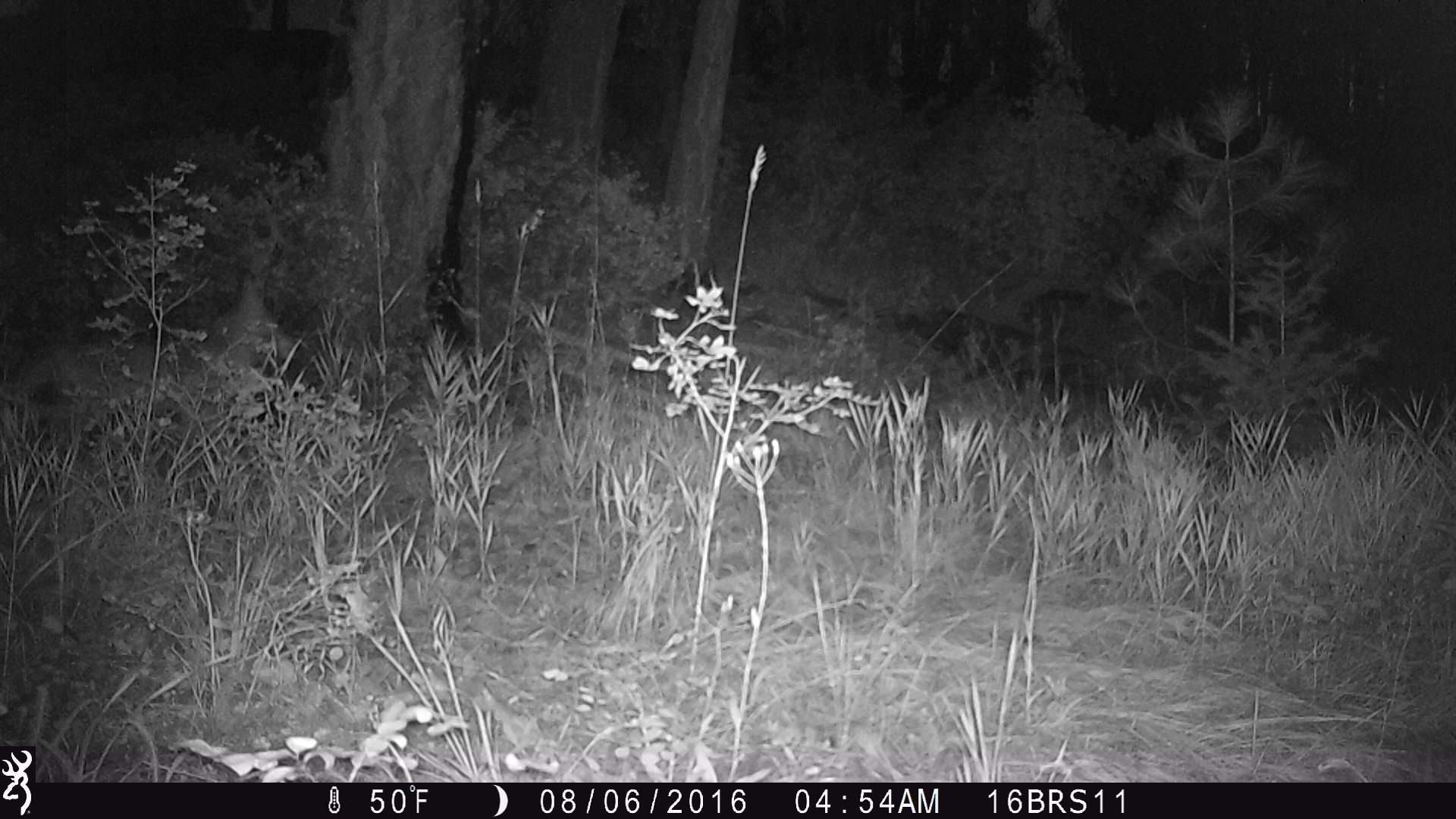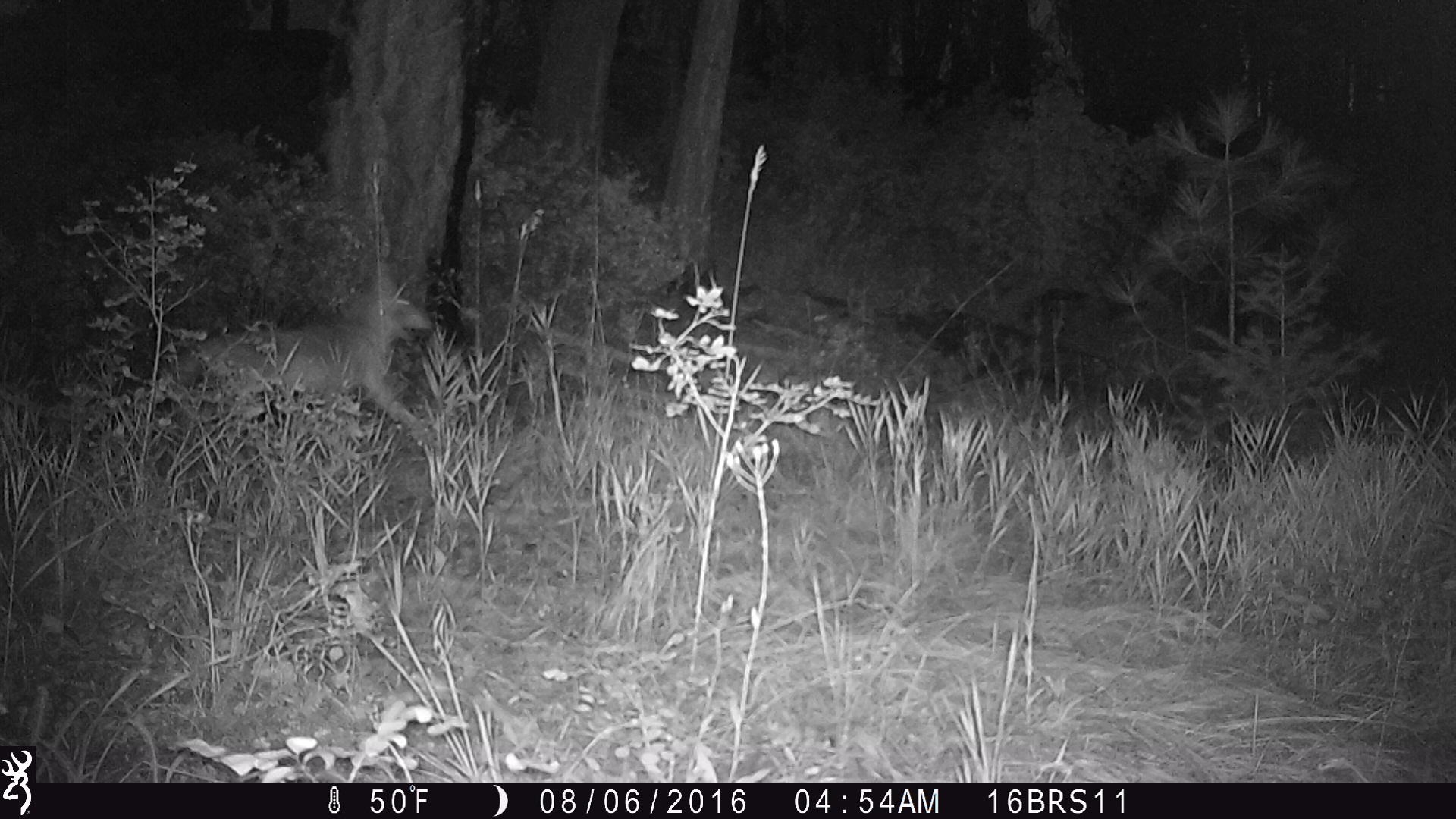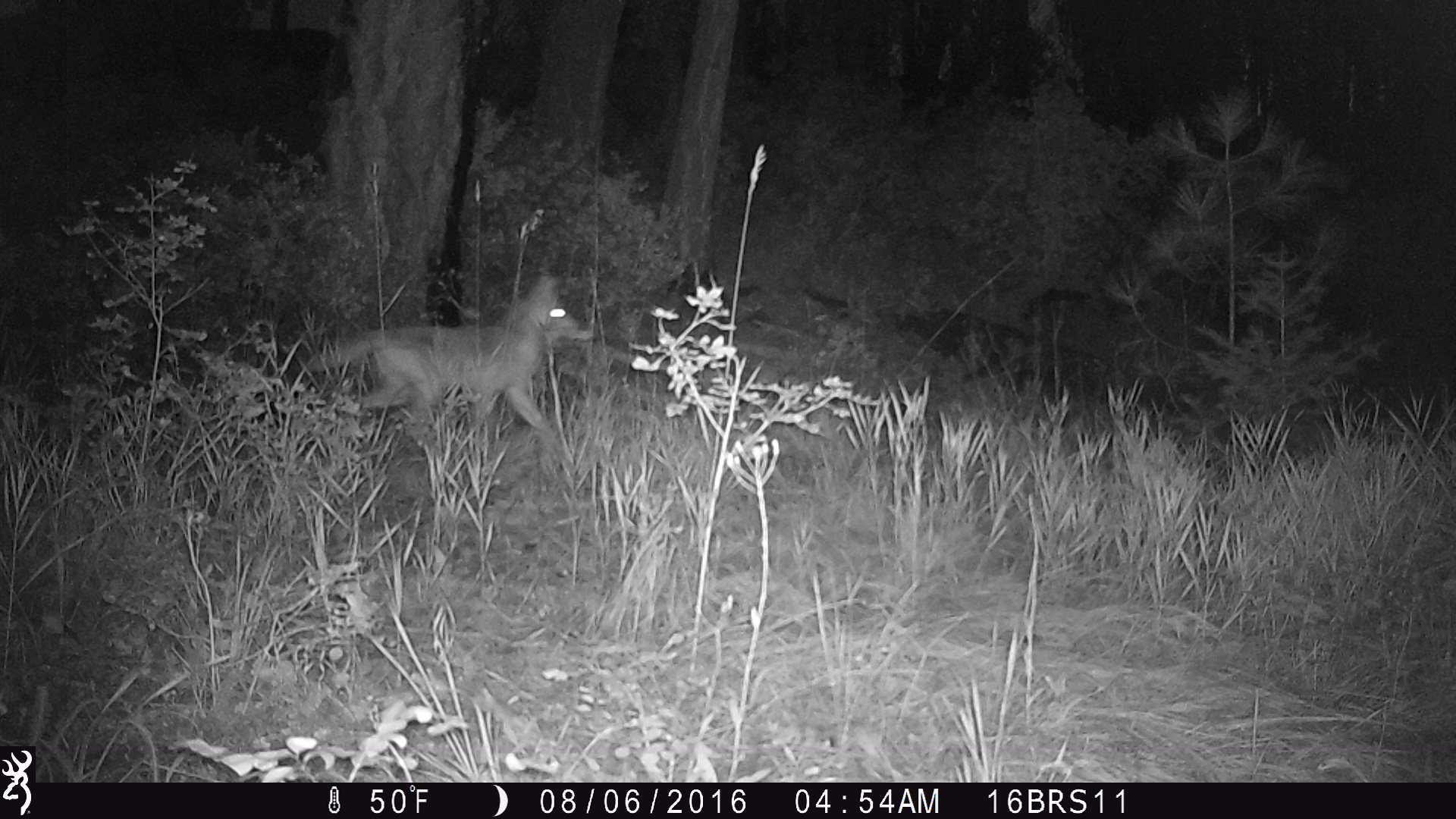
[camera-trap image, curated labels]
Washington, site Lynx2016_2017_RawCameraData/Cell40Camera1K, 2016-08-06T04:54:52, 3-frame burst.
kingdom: Animalia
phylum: Chordata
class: Mammalia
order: Carnivora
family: Canidae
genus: Canis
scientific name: Canis latrans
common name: coyote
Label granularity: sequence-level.